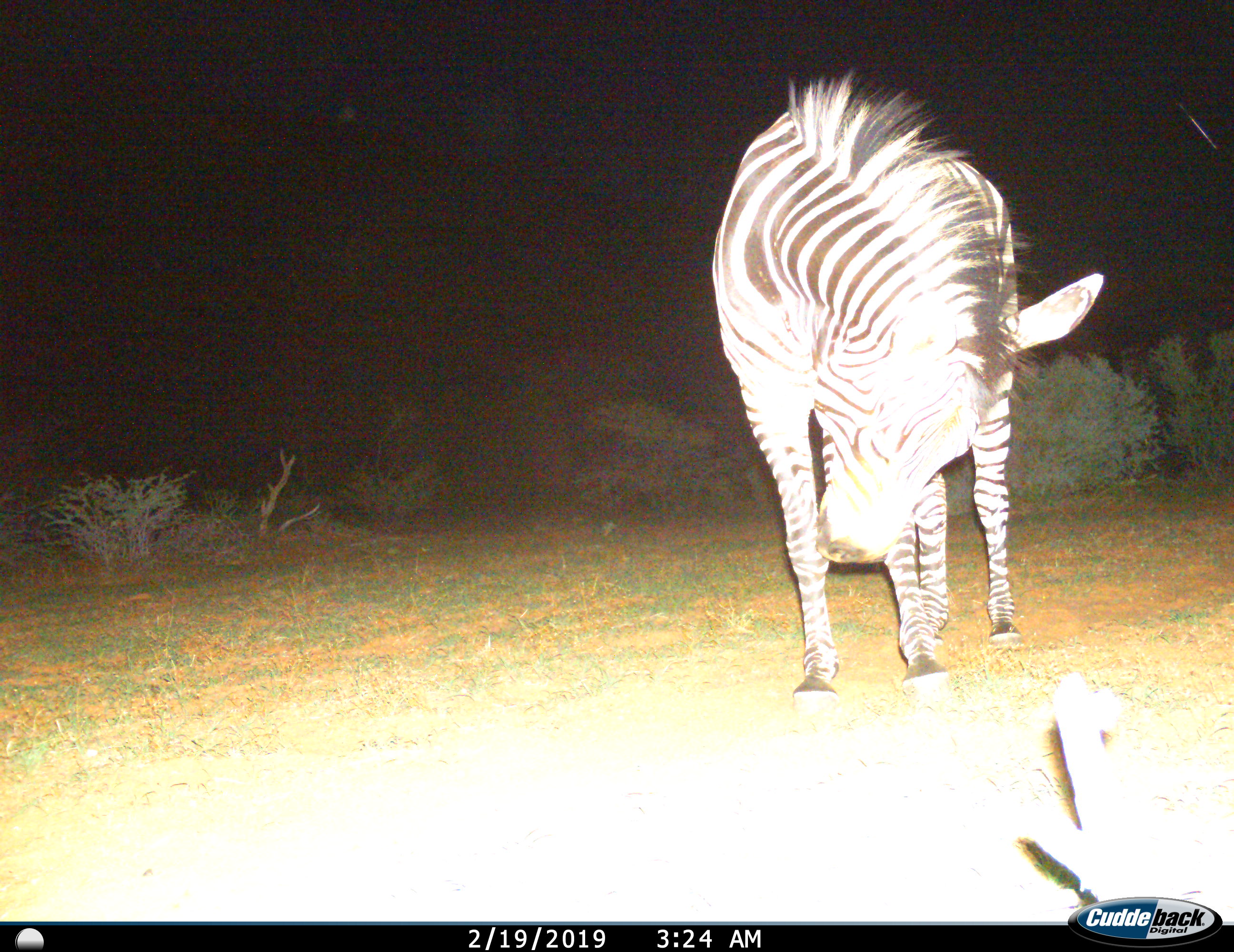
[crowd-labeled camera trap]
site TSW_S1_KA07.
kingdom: Animalia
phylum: Chordata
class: Mammalia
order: Perissodactyla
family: Equidae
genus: Equus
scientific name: Equus zebra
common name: mountain zebra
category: zebramountain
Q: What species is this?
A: Zebramountain (mountain zebra) (Equus zebra).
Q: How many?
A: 1.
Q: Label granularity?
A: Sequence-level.